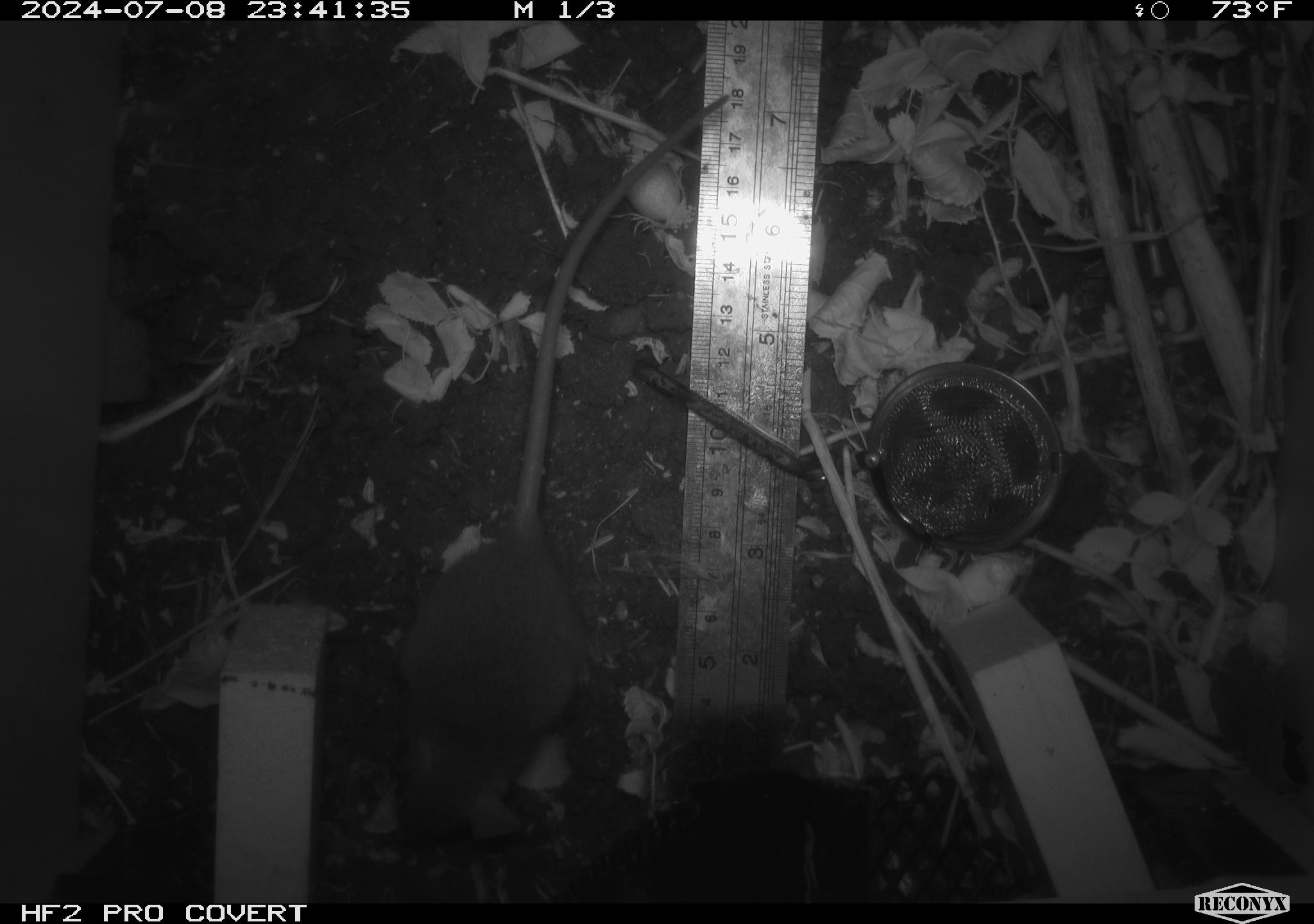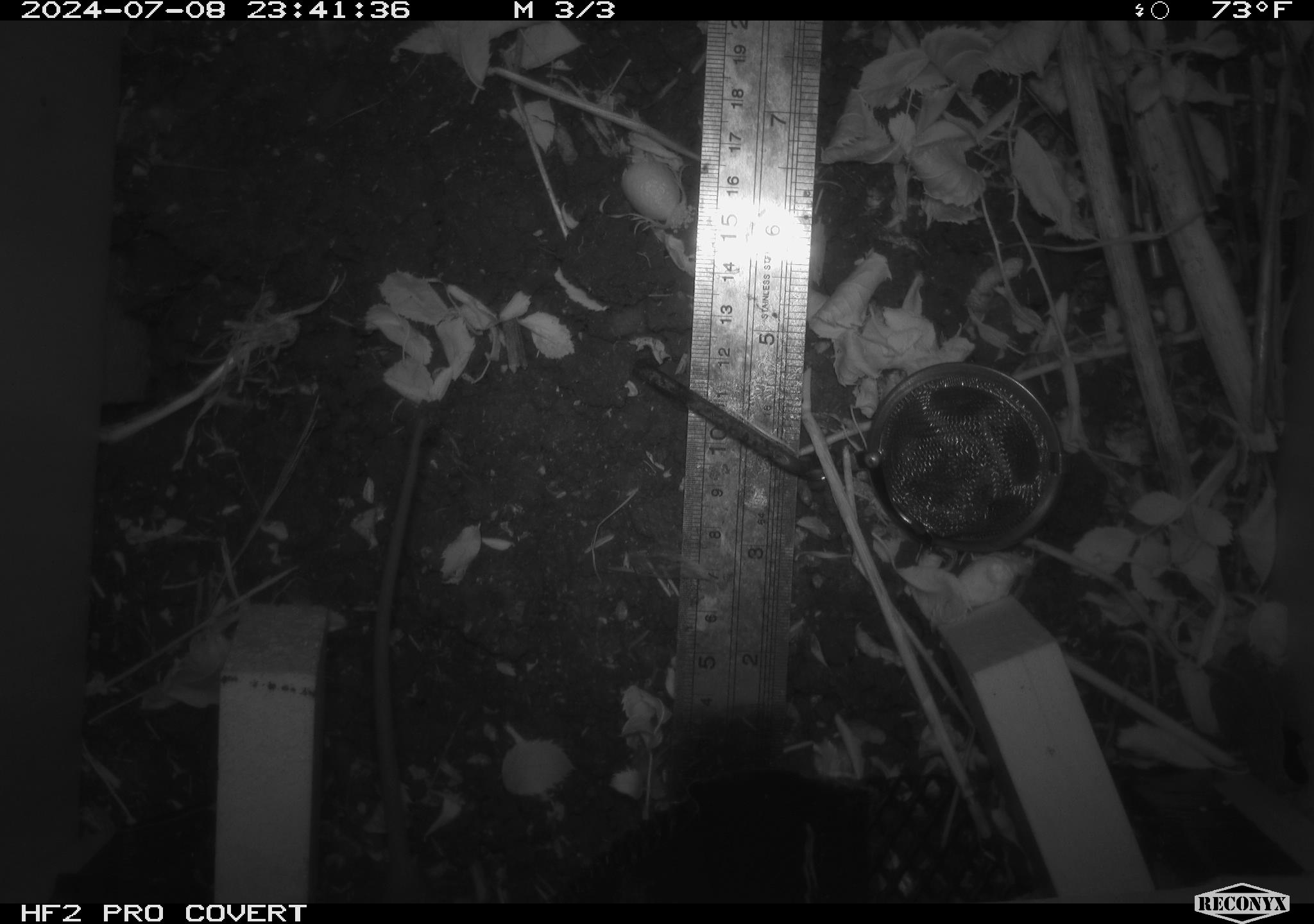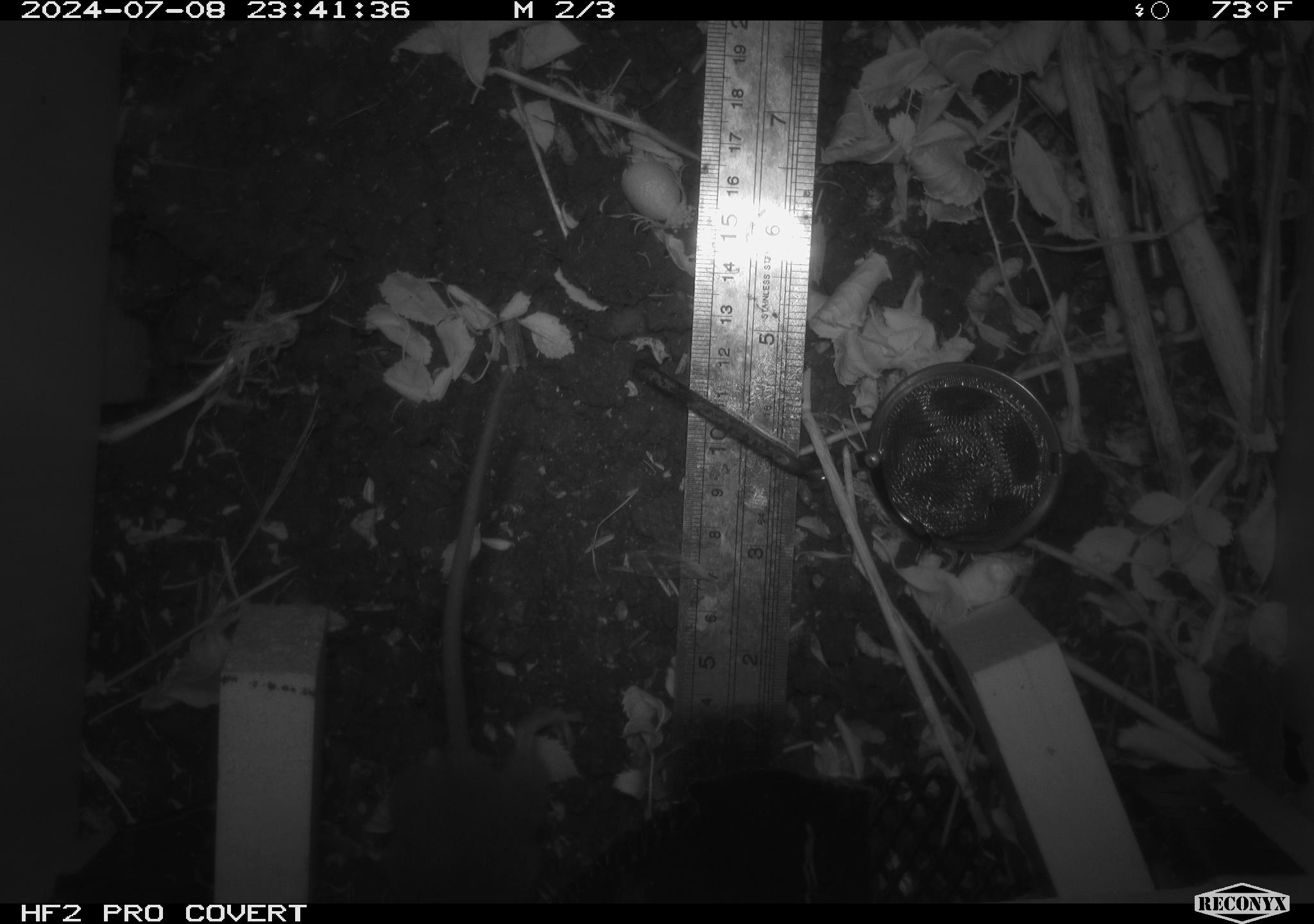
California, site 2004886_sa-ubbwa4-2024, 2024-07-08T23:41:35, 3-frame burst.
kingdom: Animalia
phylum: Chordata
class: Mammalia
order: Rodentia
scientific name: Rodentia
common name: woodrat or rat or mouse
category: woodrat or rat or mouse species